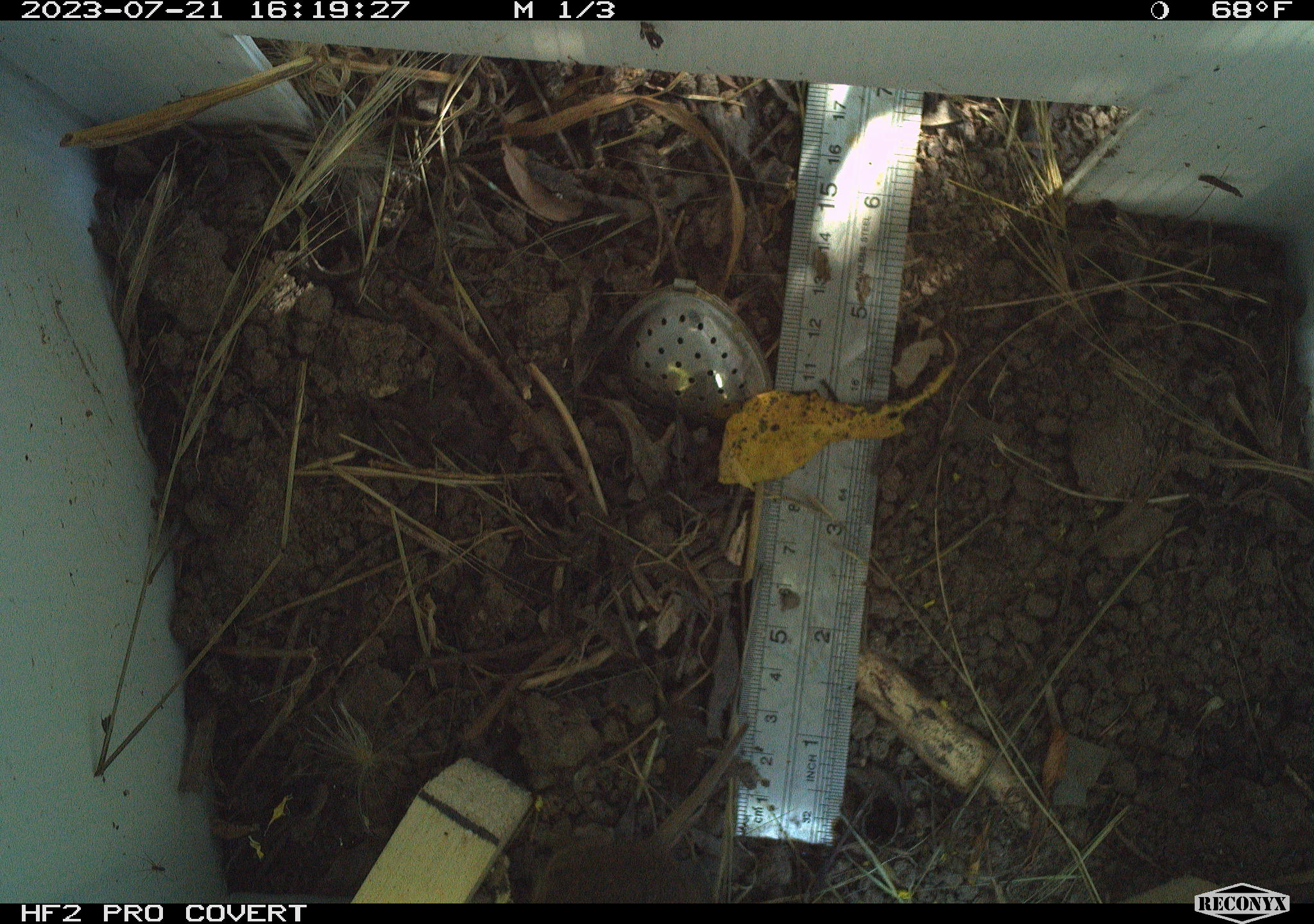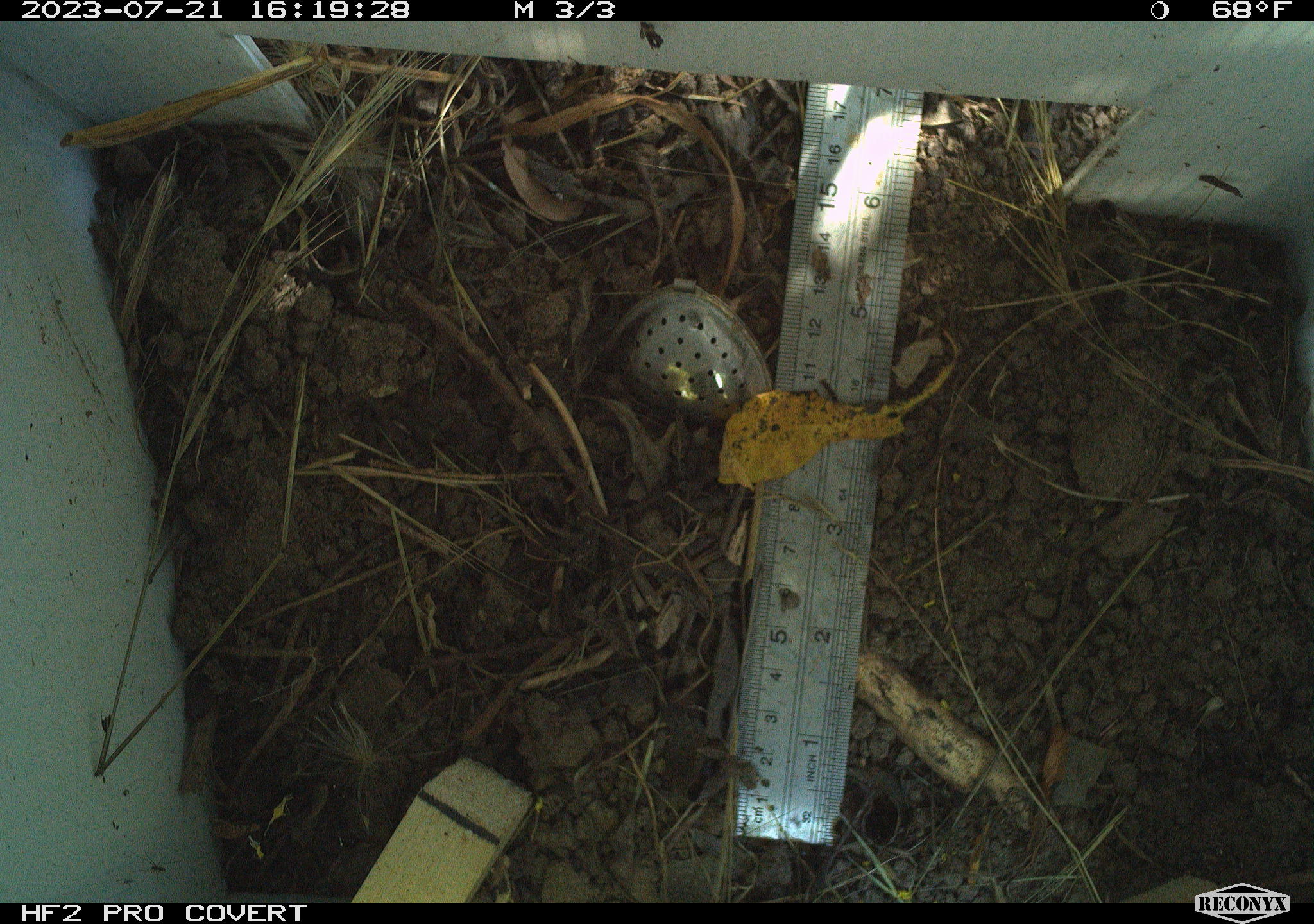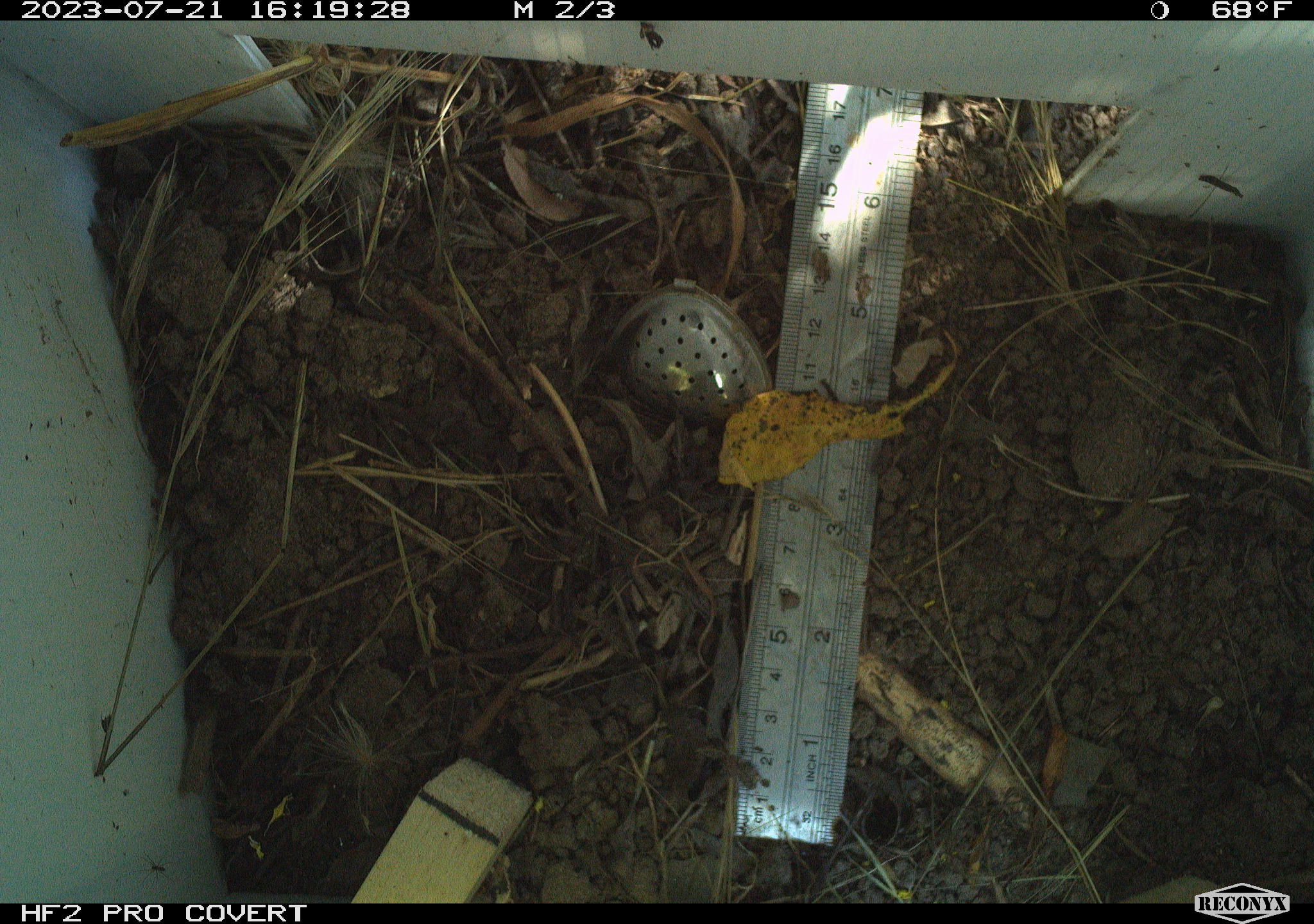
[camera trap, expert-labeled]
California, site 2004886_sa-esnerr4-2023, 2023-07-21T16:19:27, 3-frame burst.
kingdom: Animalia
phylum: Chordata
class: Mammalia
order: Rodentia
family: Cricetidae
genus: Microtus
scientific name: Microtus californicus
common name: california vole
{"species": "california vole (Microtus californicus)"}